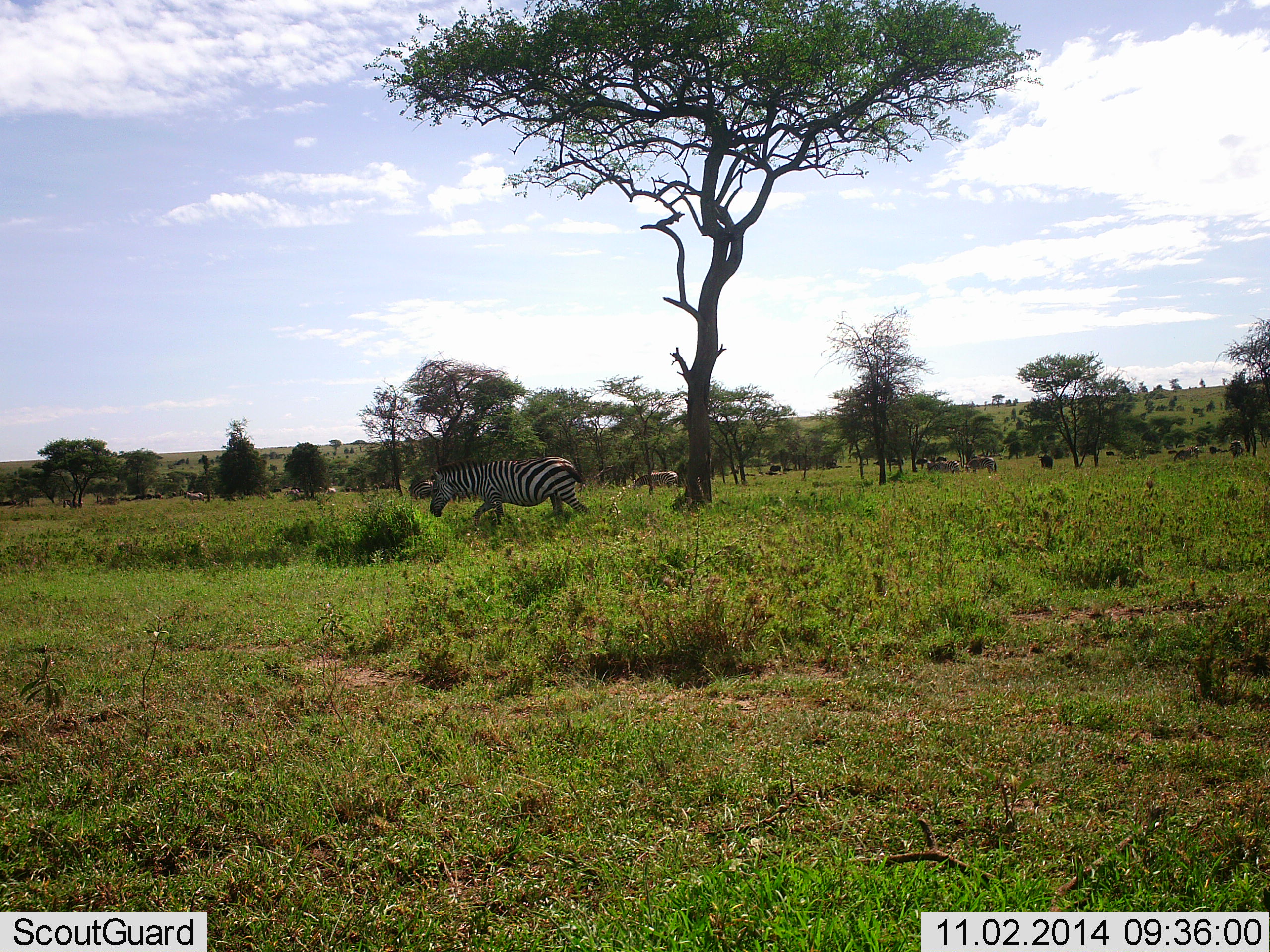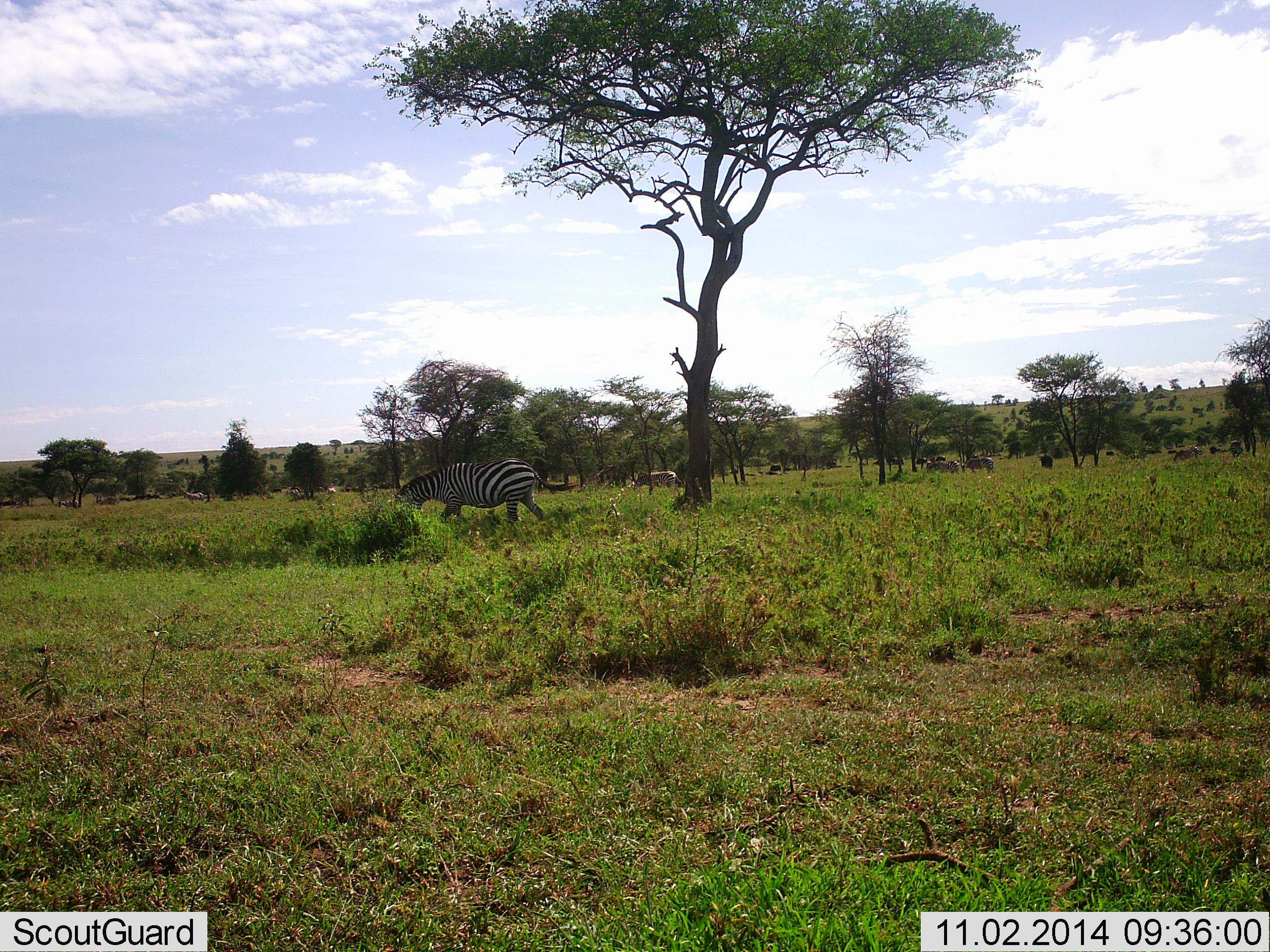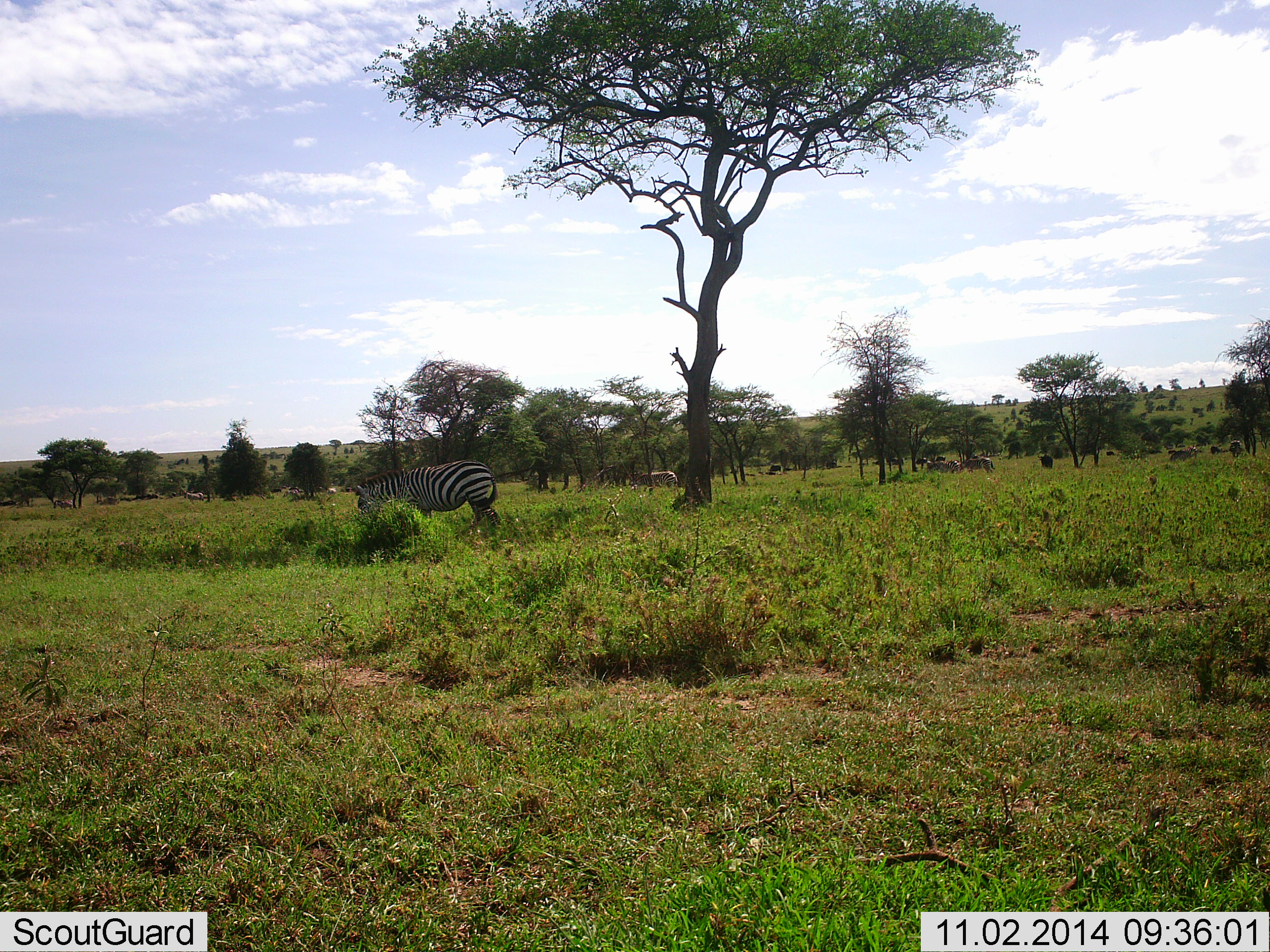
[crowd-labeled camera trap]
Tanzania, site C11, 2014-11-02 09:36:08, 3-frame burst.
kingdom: Animalia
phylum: Chordata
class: Mammalia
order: Perissodactyla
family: Equidae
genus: Equus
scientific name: Equus quagga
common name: plains zebra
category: zebra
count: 1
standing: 7%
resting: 0%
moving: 71%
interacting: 0%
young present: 0%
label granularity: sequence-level